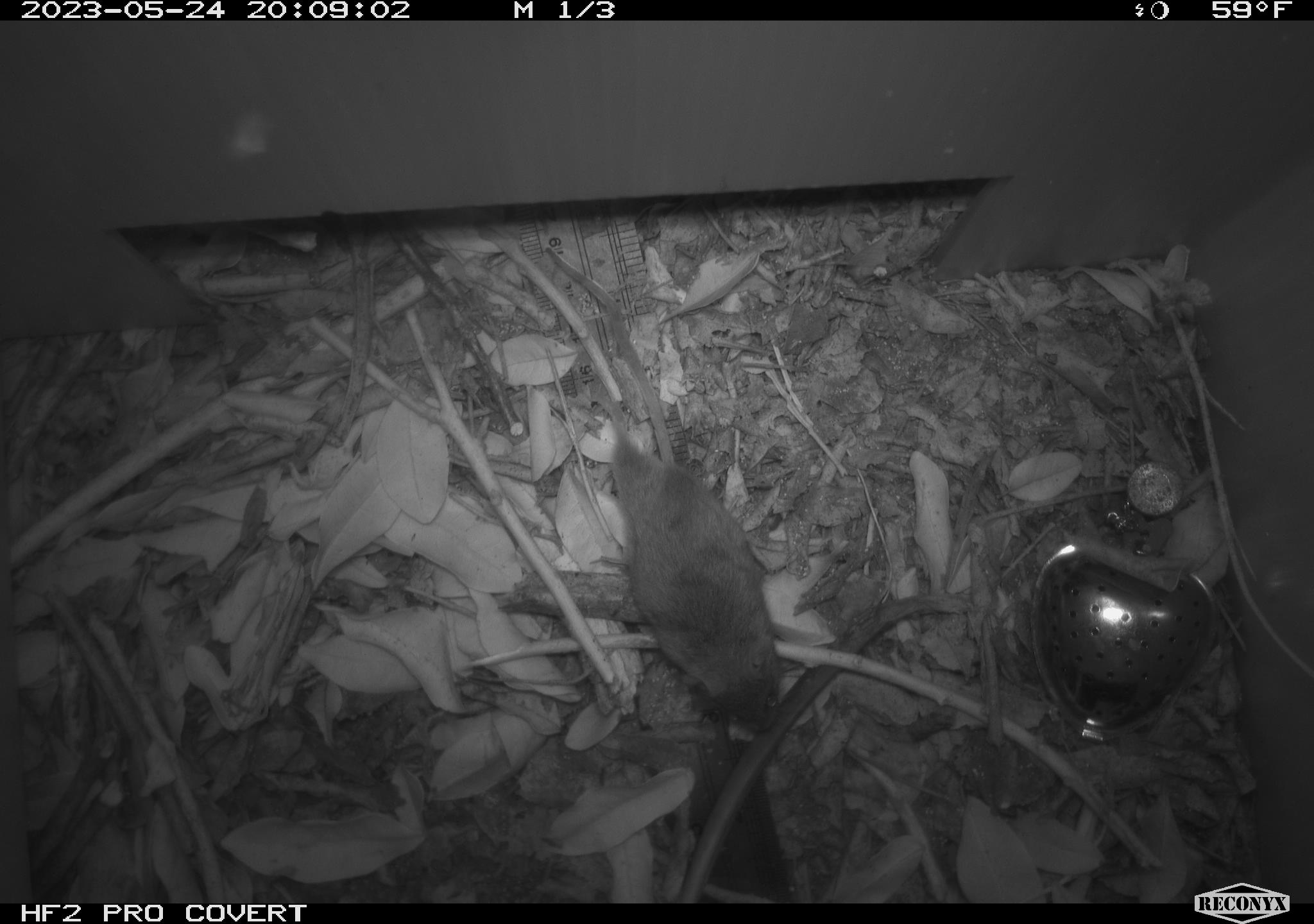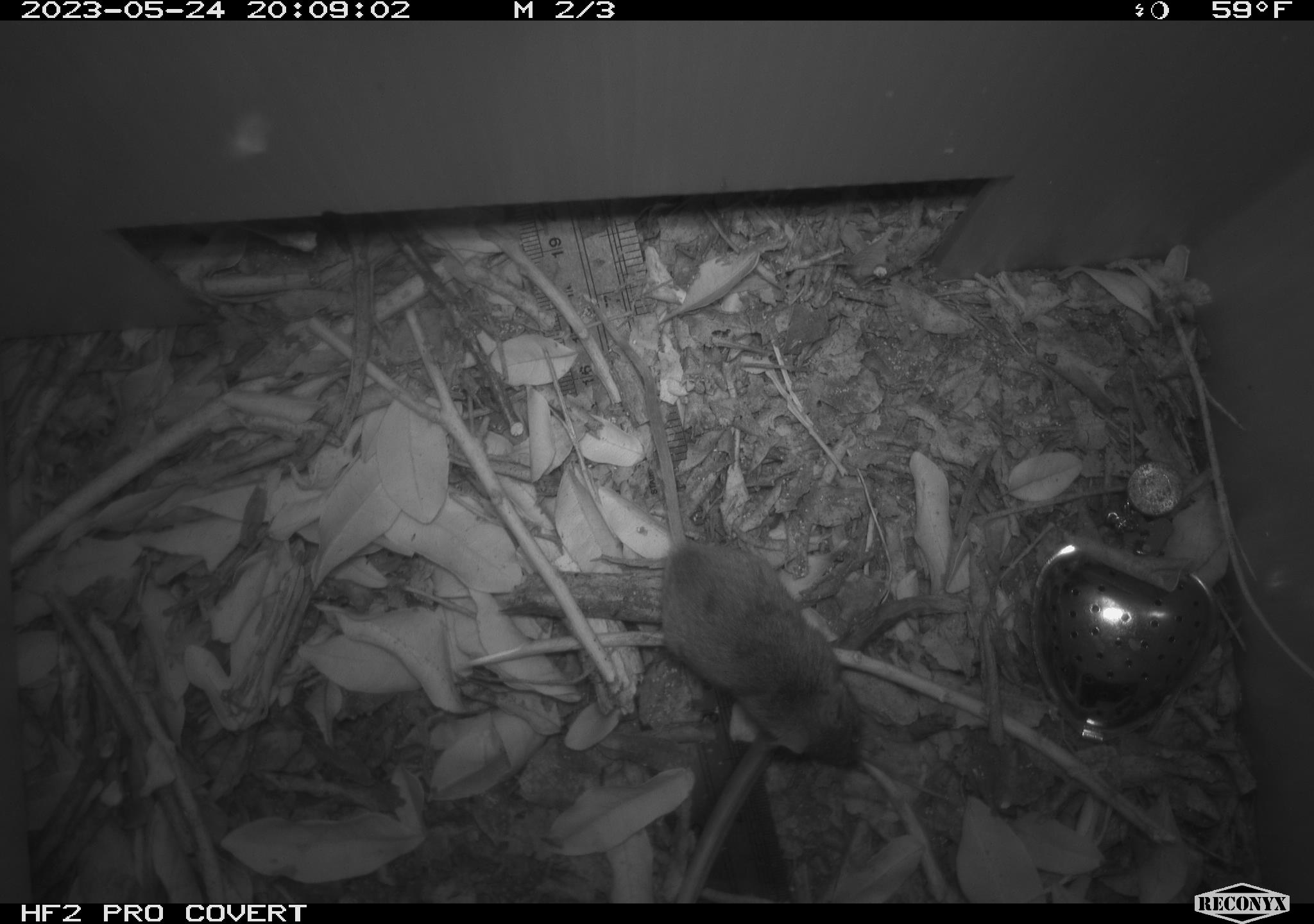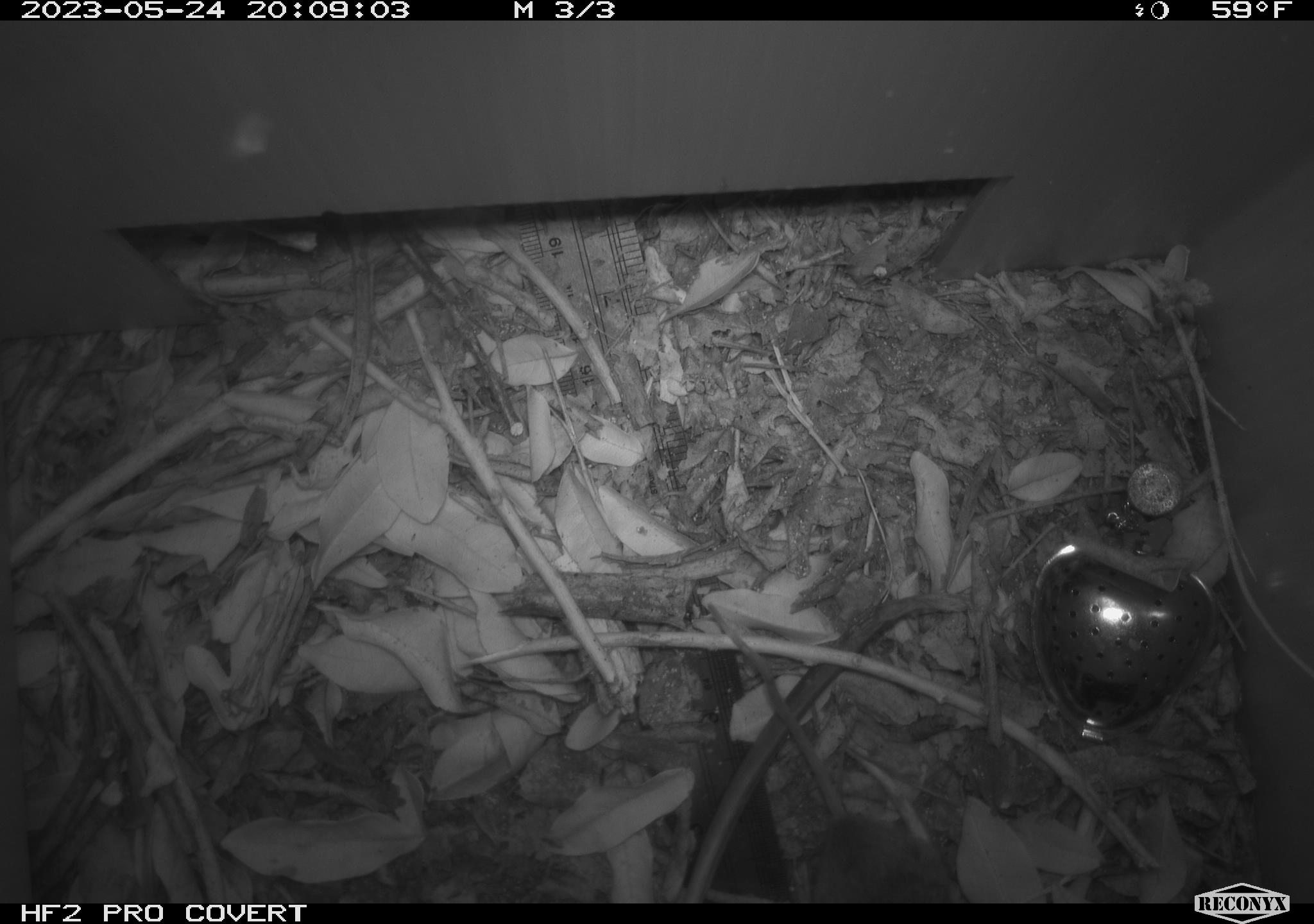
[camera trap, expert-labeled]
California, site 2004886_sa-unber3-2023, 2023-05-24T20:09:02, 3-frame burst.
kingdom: Animalia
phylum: Chordata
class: Mammalia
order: Rodentia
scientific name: Rodentia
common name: mouse species